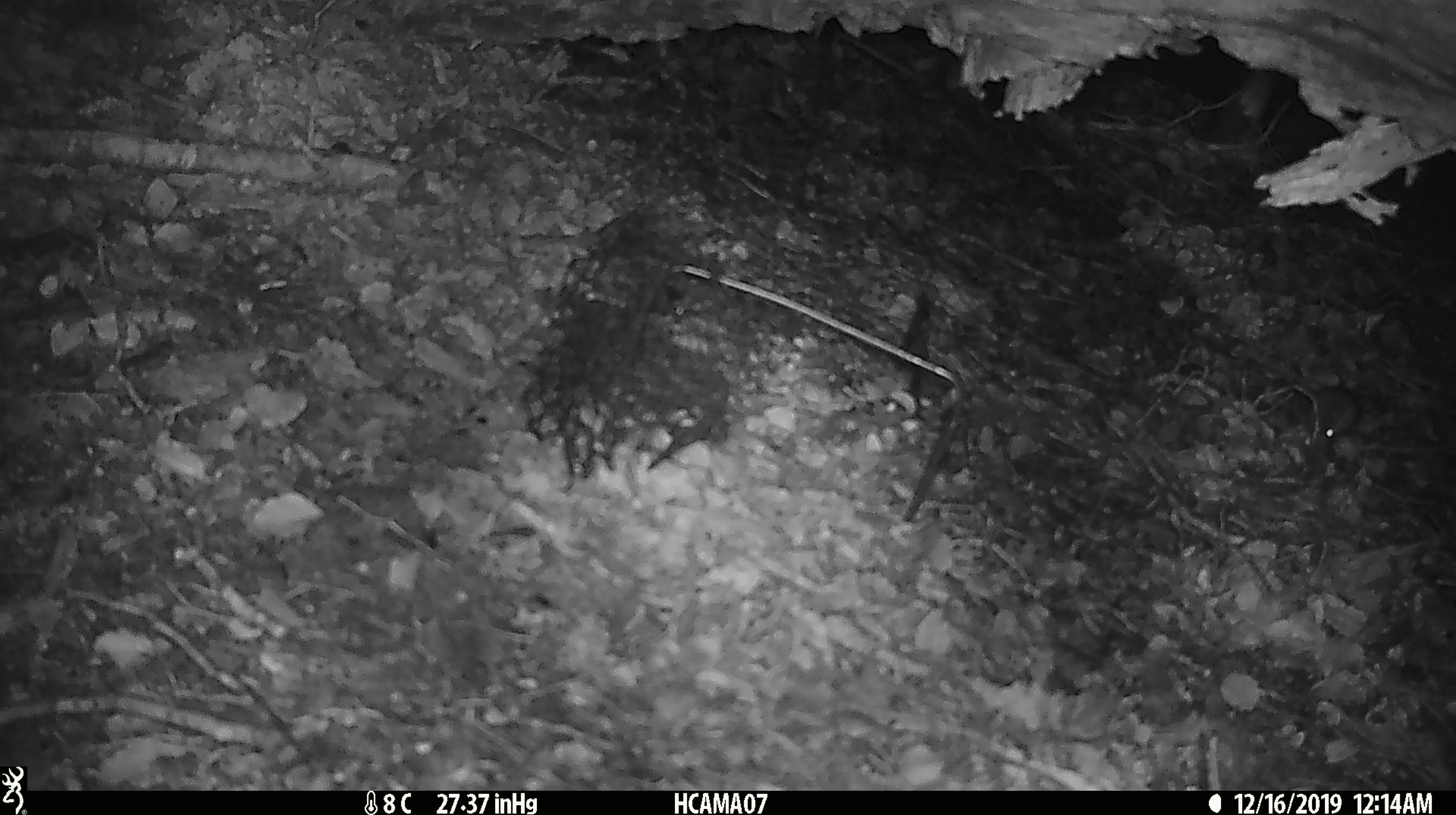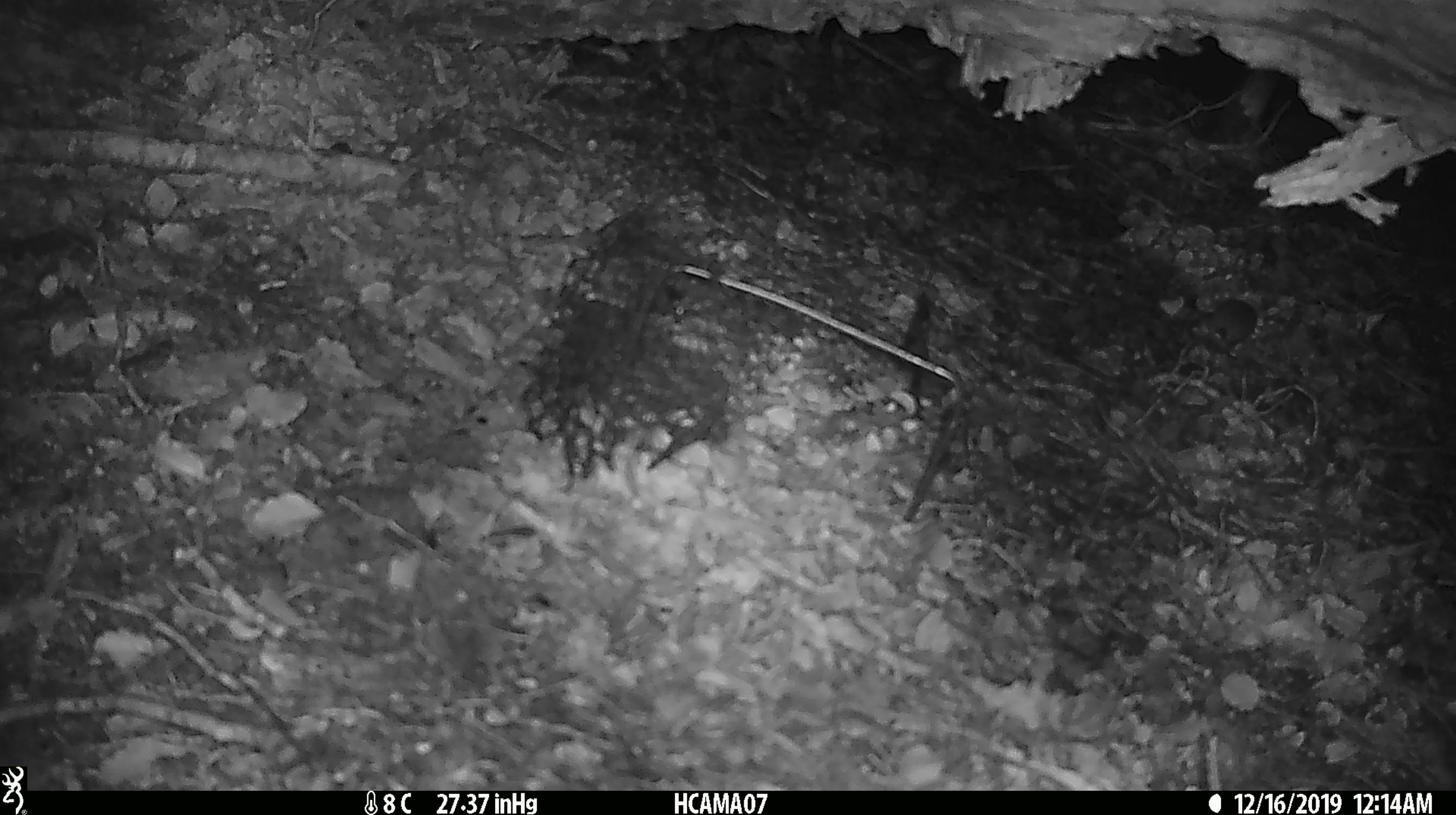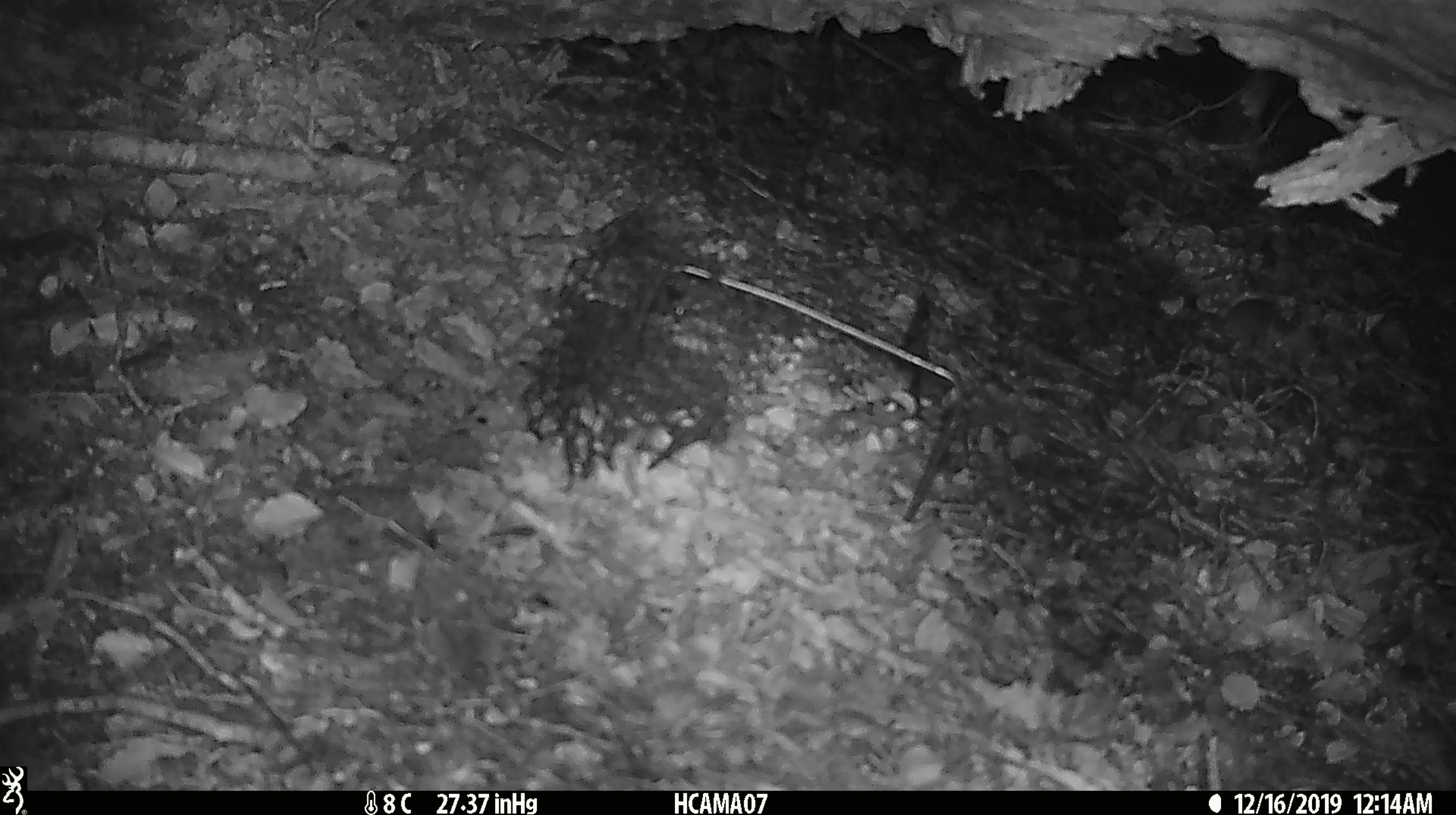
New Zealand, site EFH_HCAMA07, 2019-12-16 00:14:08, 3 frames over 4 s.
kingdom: Animalia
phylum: Chordata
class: Mammalia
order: Rodentia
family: Muridae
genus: Mus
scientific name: Mus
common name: mouse